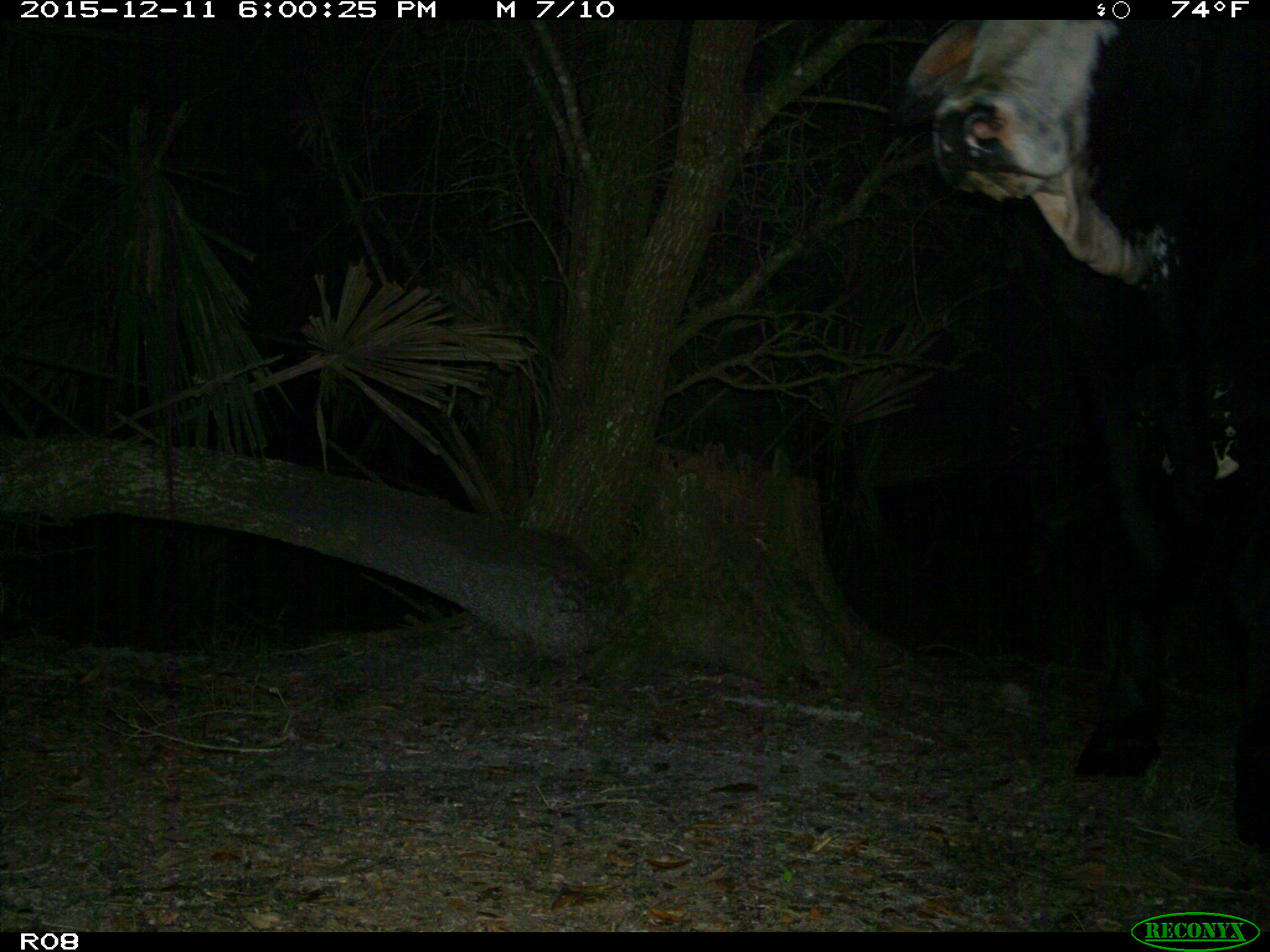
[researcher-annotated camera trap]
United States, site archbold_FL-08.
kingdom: Animalia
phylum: Chordata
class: Mammalia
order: Artiodactyla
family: Bovidae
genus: Bos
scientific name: Bos taurus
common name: domestic cow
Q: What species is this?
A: Bos taurus (domestic cow).